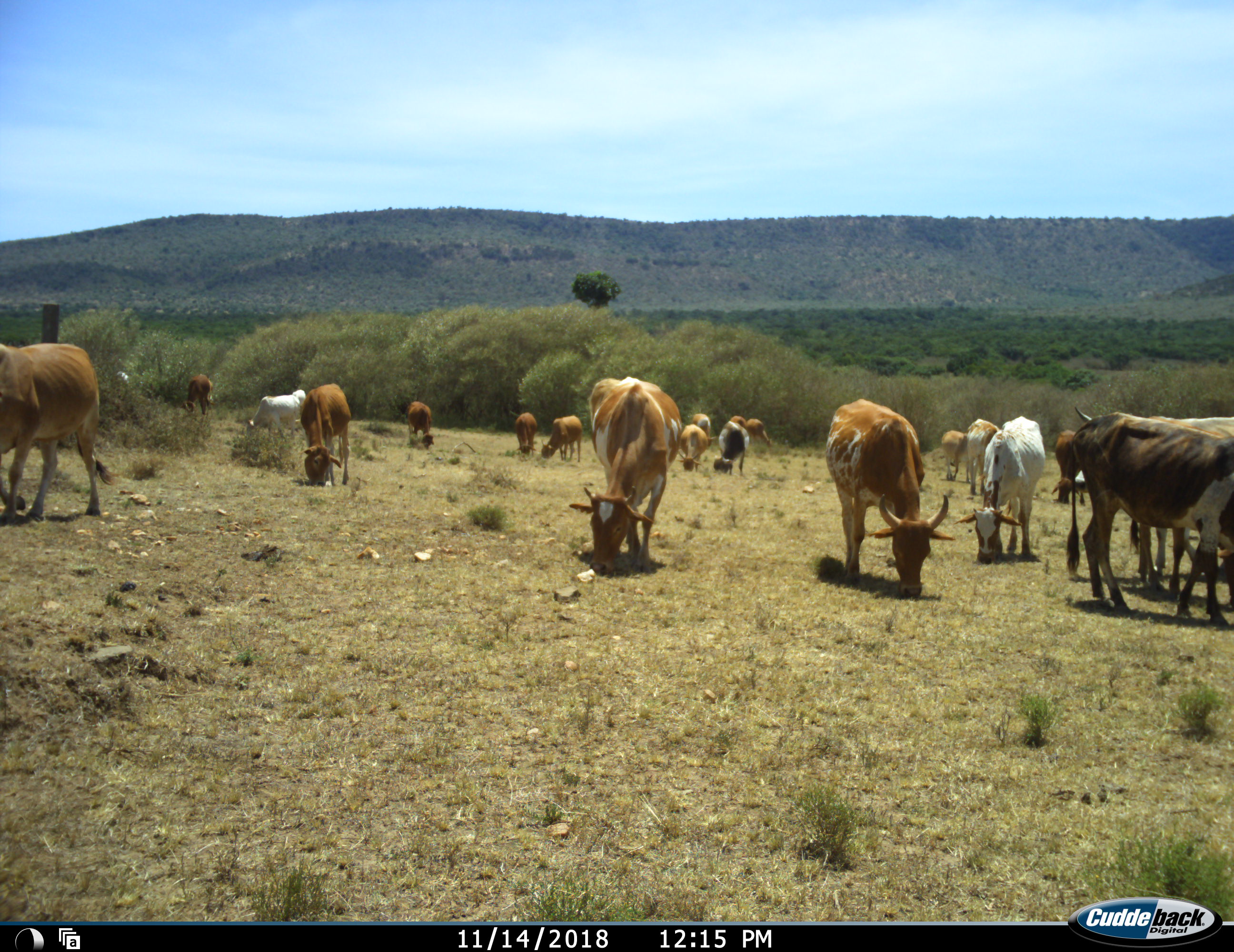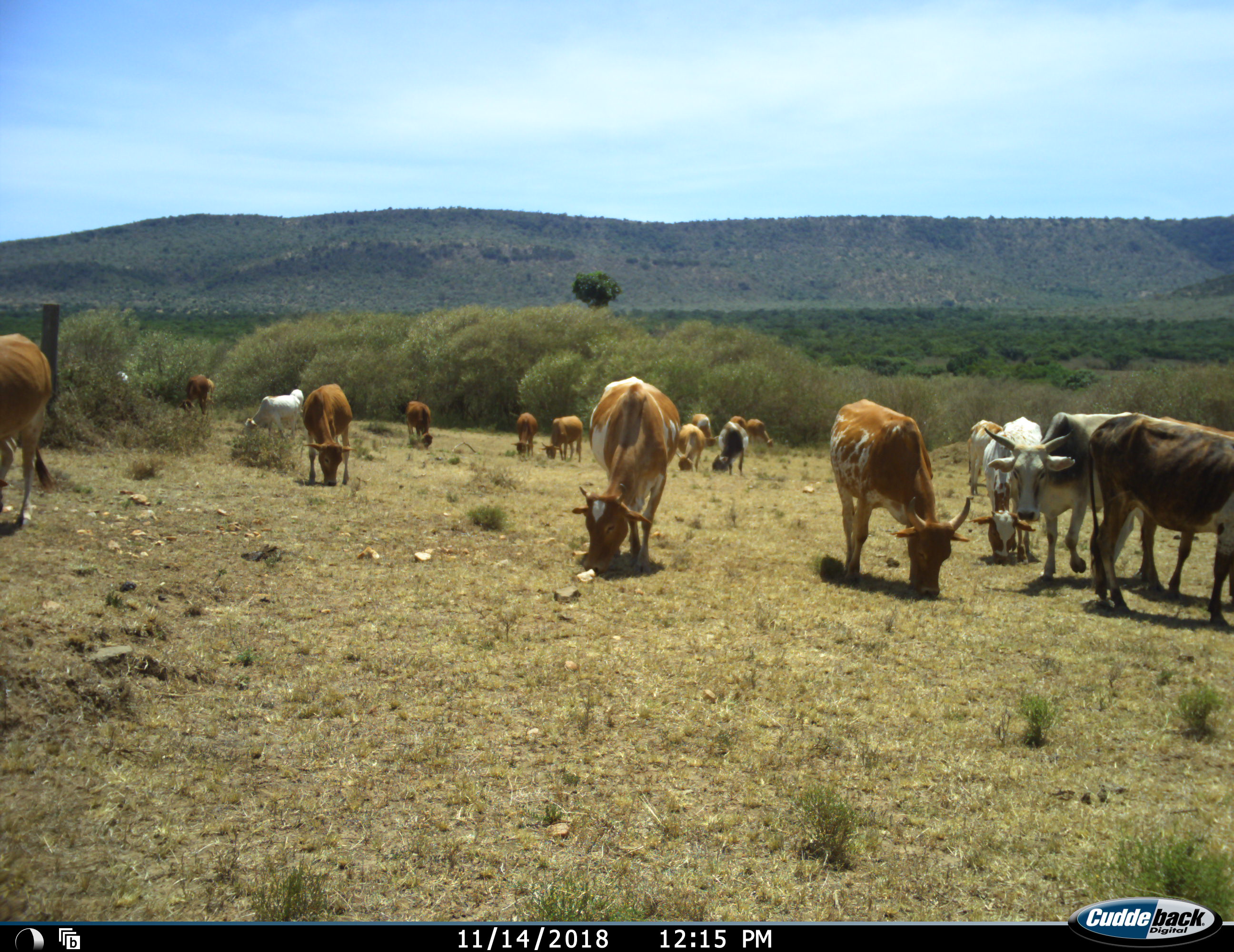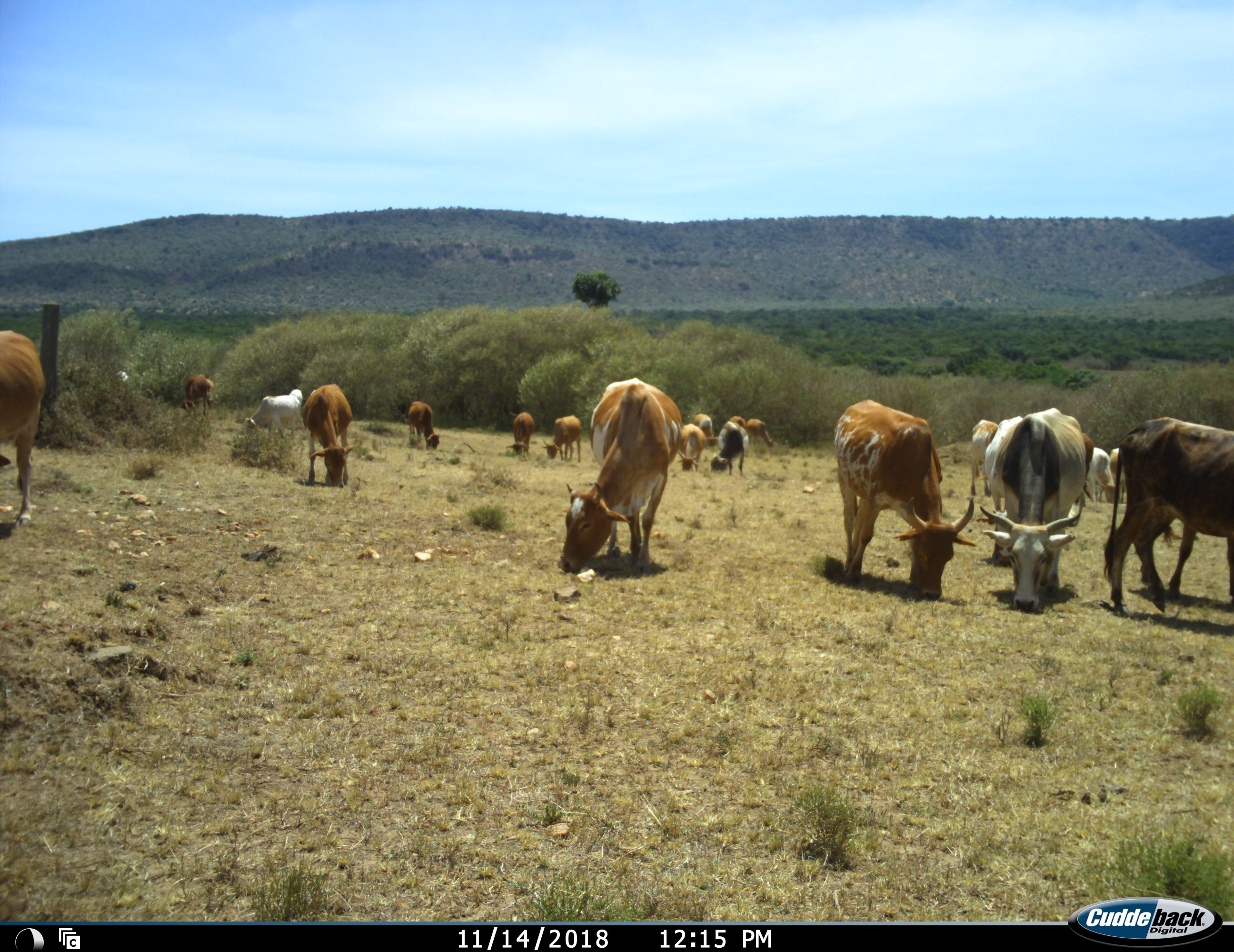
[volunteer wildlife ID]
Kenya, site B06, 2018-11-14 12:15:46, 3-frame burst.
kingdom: Animalia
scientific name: Animalia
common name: animal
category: domesticanimal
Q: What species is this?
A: Domesticanimal (animal) (Animalia).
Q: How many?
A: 11-50.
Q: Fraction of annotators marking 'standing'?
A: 40%.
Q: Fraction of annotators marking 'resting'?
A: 10%.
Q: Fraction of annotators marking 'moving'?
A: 40%.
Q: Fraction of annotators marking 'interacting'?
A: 10%.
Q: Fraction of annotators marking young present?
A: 0%.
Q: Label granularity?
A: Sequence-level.